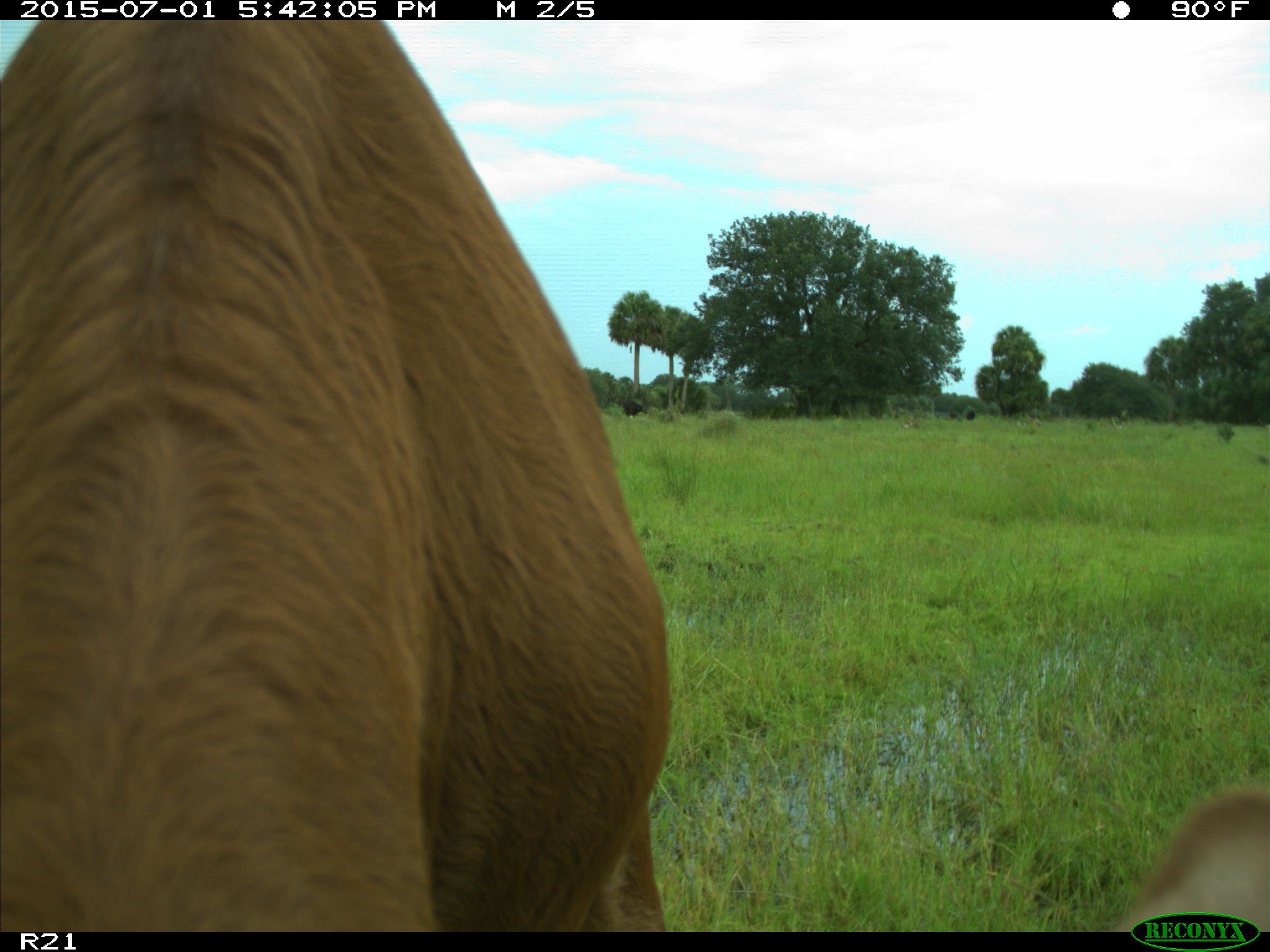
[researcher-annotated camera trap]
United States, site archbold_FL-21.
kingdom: Animalia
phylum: Chordata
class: Mammalia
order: Artiodactyla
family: Bovidae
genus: Bos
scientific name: Bos taurus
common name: domestic cow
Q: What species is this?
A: Bos taurus (domestic cow).